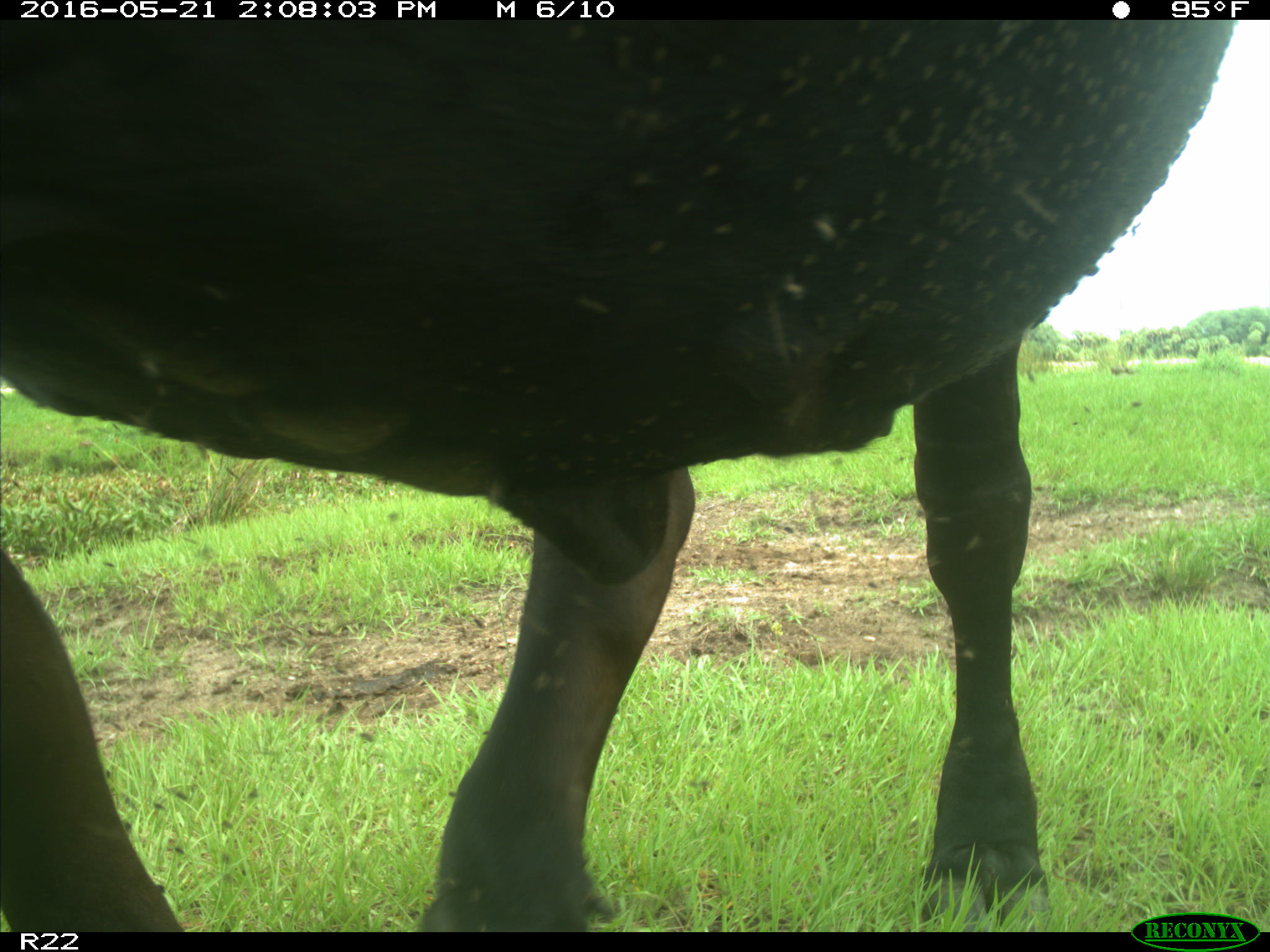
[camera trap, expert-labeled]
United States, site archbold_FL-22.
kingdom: Animalia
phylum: Chordata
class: Mammalia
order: Artiodactyla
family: Bovidae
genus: Bos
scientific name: Bos taurus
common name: domestic cow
Bos taurus (domestic cow).